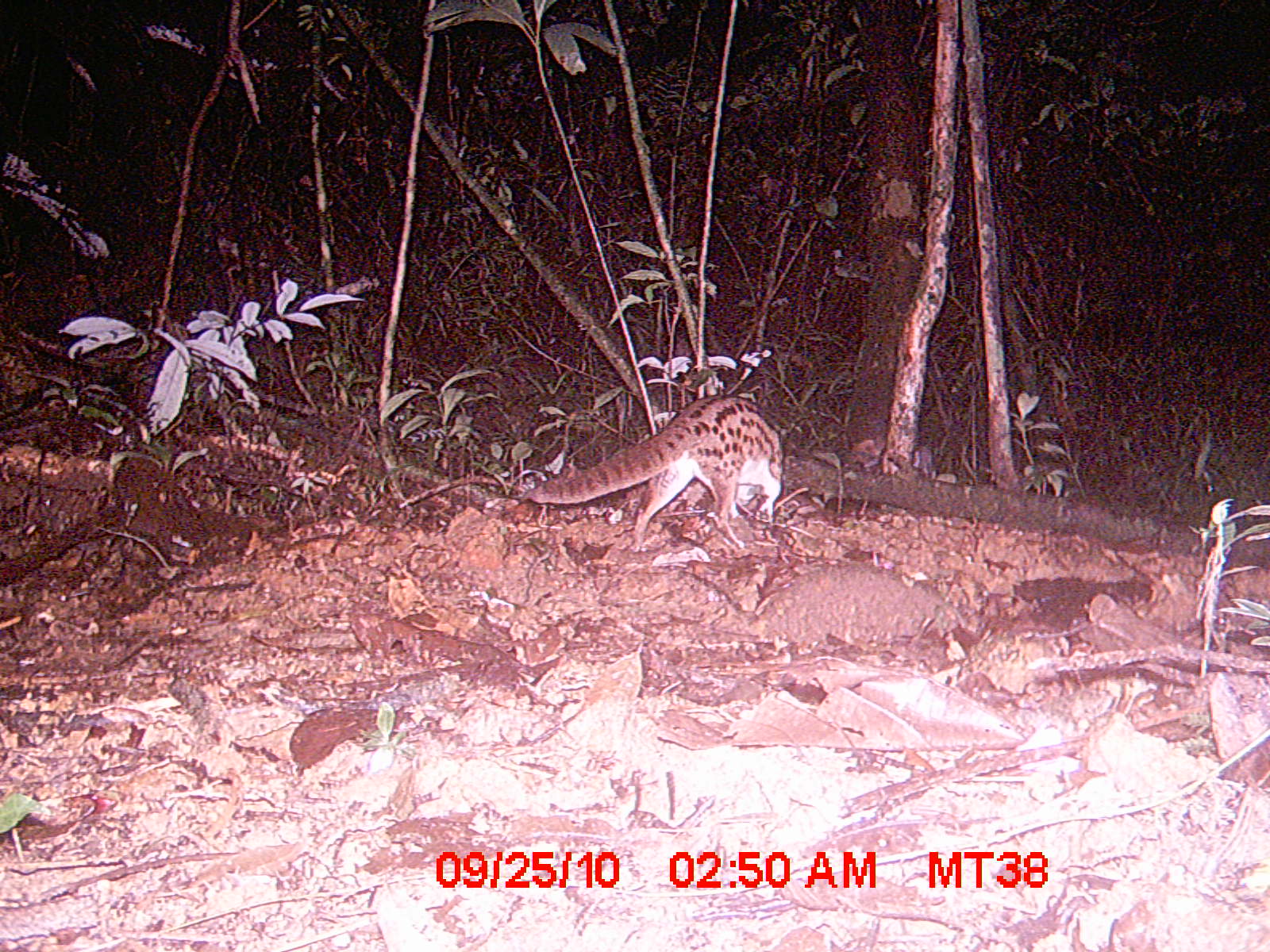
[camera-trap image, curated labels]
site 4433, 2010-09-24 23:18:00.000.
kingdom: Animalia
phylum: Chordata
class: Mammalia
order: Carnivora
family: Eupleridae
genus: Fossa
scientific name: Fossa fossana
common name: fanaloka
Fossa fossana (fanaloka), count 1.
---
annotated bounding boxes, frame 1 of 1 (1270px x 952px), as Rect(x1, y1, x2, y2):
fossa fossana: Rect(527, 394, 782, 555)